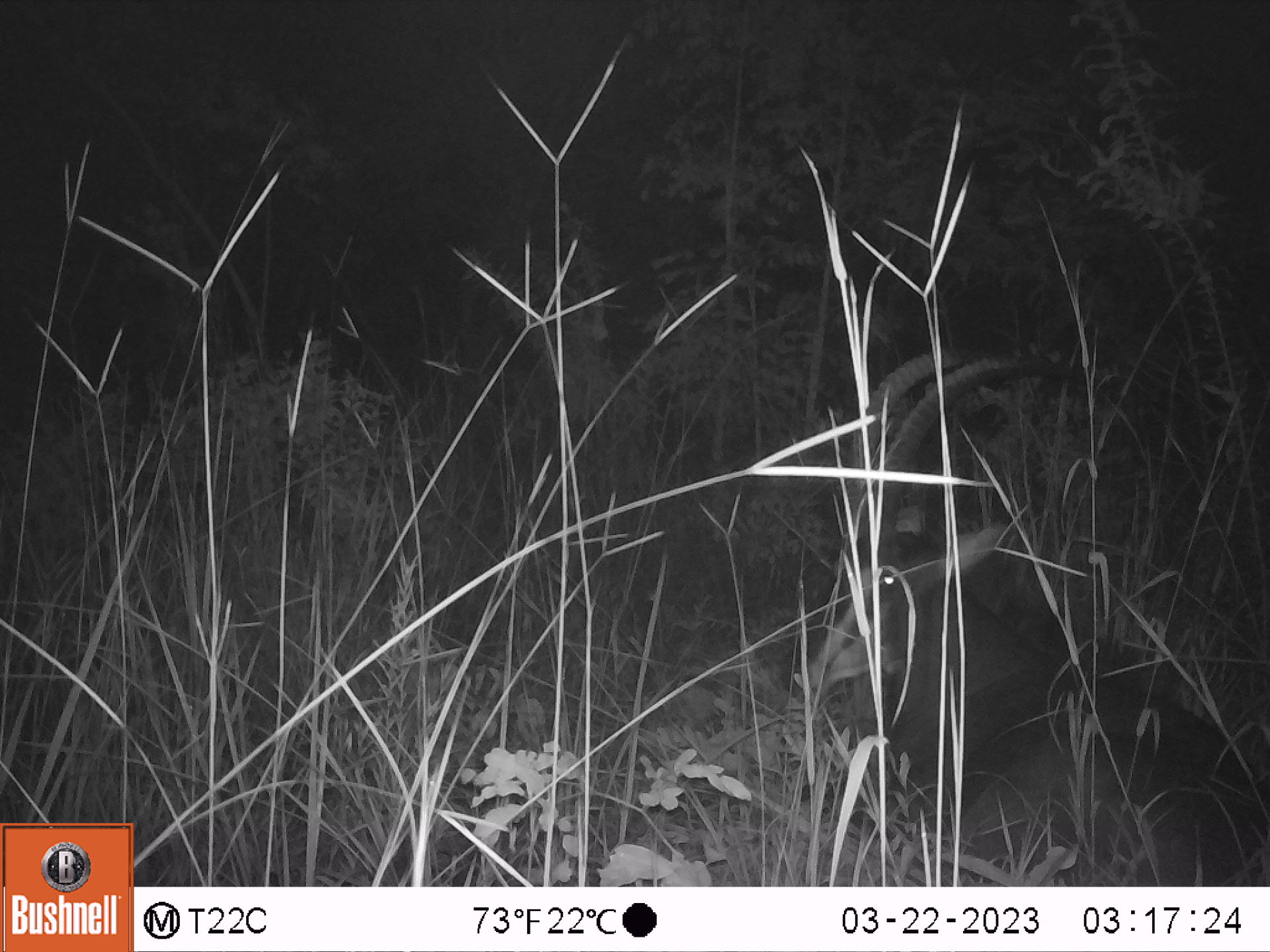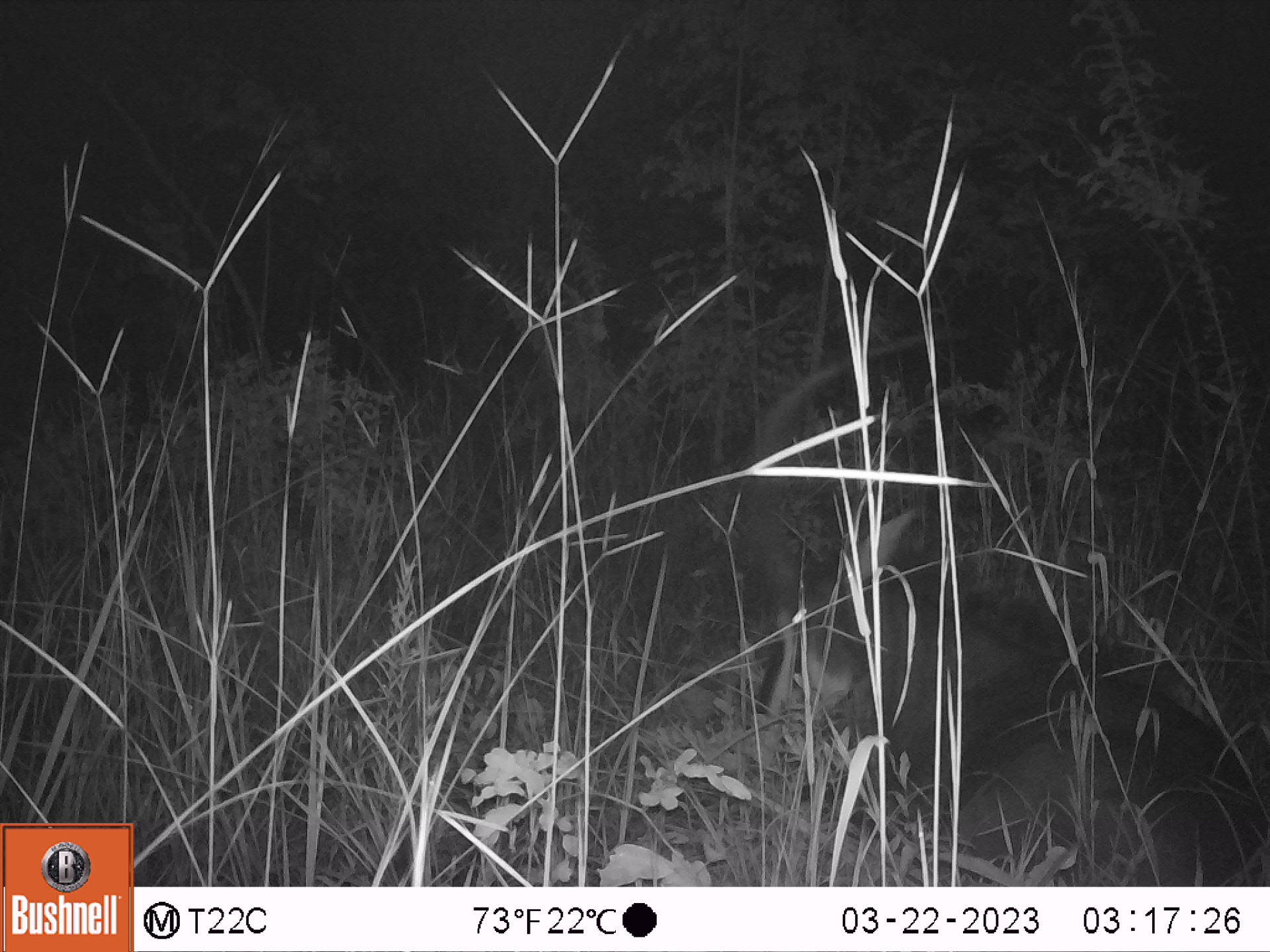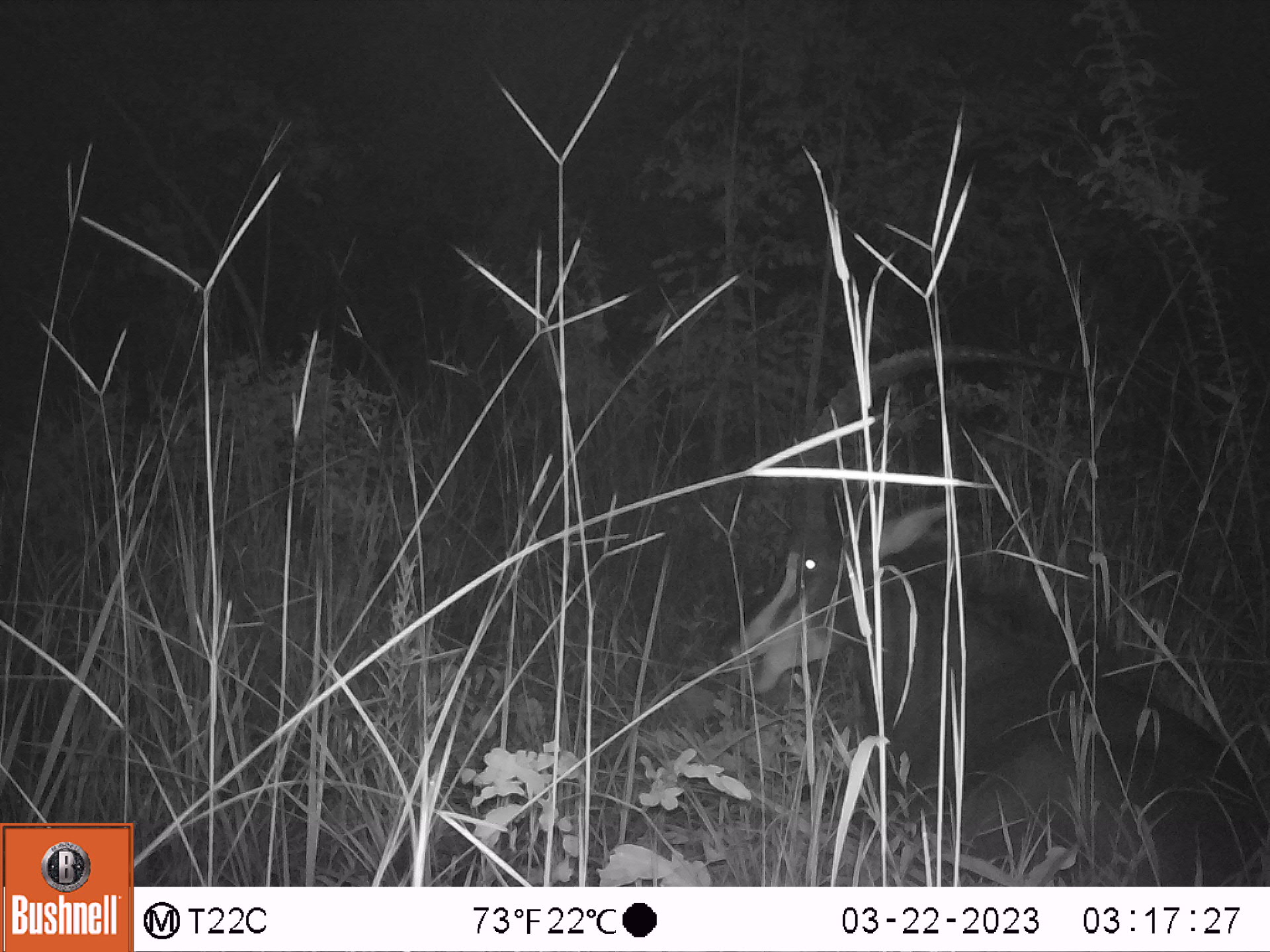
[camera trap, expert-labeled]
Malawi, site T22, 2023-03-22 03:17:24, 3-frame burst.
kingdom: Animalia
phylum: Chordata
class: Mammalia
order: Artiodactyla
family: Bovidae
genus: Hippotragus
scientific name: Hippotragus niger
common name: sable antelope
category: sable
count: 1